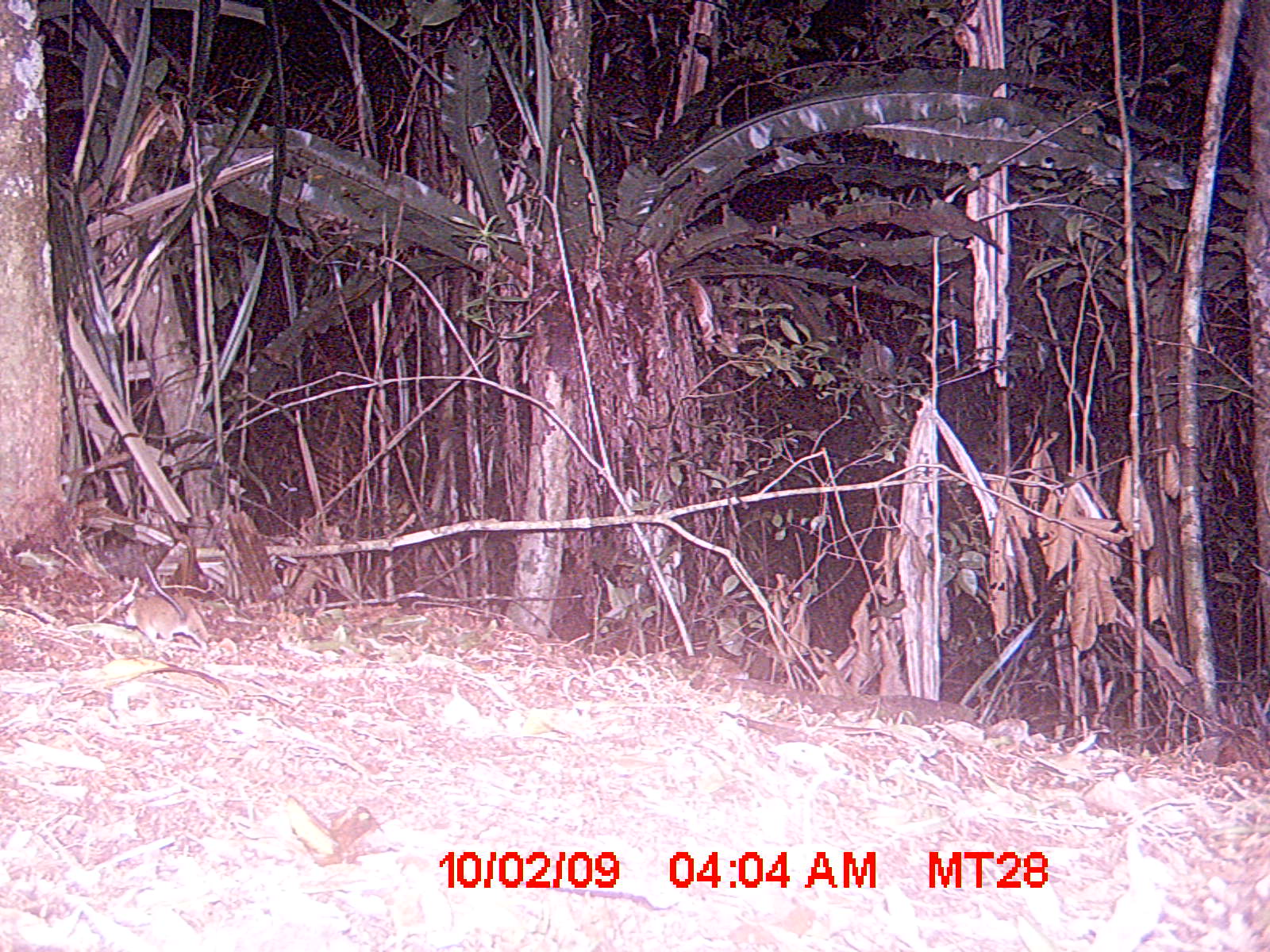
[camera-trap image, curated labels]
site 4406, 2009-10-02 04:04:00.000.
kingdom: Animalia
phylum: Chordata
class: Mammalia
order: Rodentia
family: Muridae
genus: Rattus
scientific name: Rattus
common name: rodent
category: unknown rat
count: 1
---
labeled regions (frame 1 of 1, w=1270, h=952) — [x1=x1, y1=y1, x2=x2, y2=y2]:
unknown rat: [x1=122, y1=560, x2=211, y2=651]